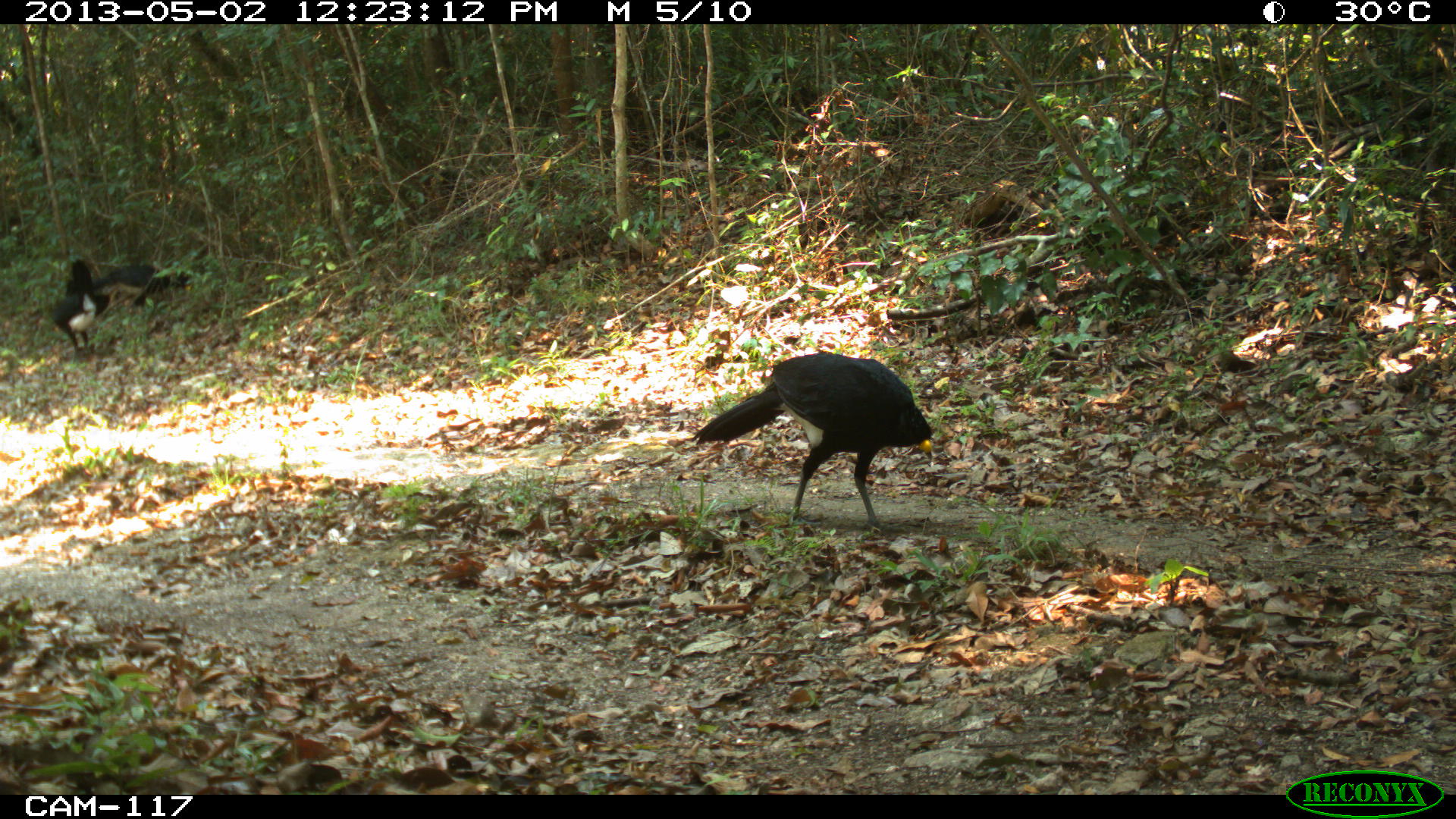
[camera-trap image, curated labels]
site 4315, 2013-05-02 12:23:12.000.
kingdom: Animalia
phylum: Chordata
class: Aves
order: Galliformes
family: Cracidae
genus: Crax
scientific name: Crax rubra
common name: great curassow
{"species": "Crax rubra (great curassow)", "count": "3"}